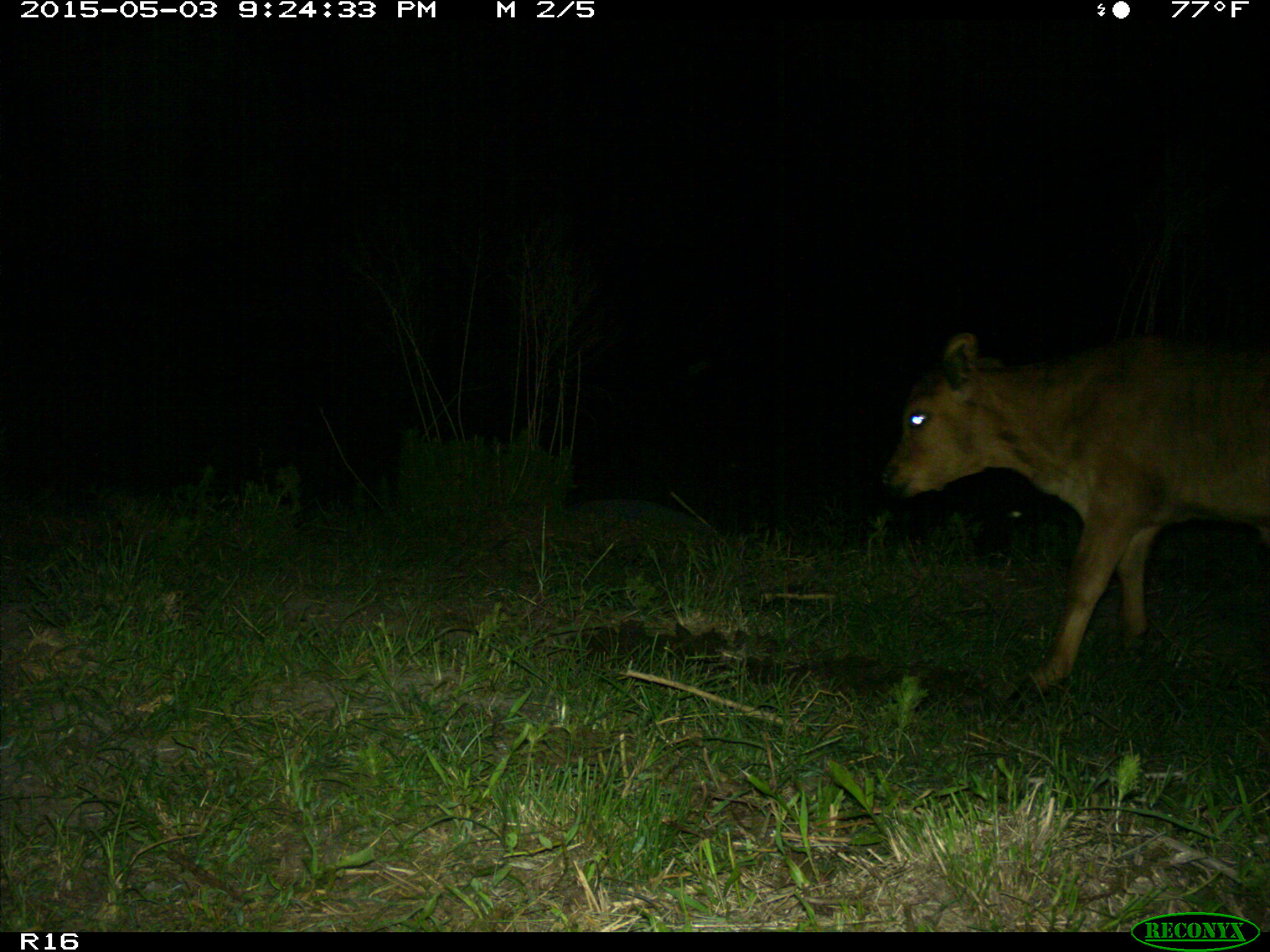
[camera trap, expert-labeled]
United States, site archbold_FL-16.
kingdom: Animalia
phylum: Chordata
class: Mammalia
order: Artiodactyla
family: Bovidae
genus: Bos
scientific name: Bos taurus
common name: domestic cow